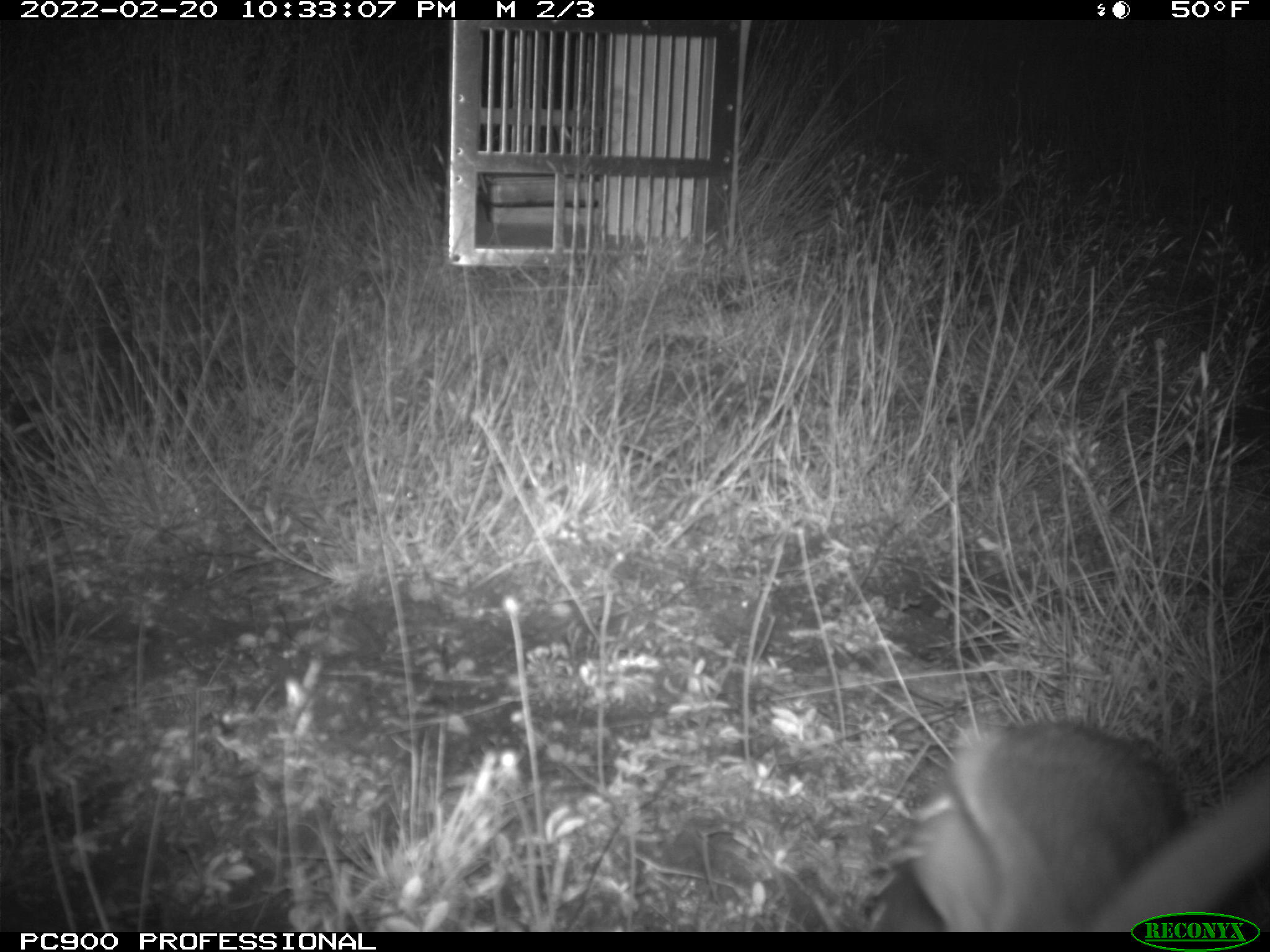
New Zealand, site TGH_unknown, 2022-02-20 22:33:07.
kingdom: Animalia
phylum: Chordata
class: Mammalia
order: Lagomorpha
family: Leporidae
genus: Oryctolagus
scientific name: Oryctolagus cuniculus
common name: european rabbit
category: rabbit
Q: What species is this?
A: Rabbit (european rabbit) (Oryctolagus cuniculus).